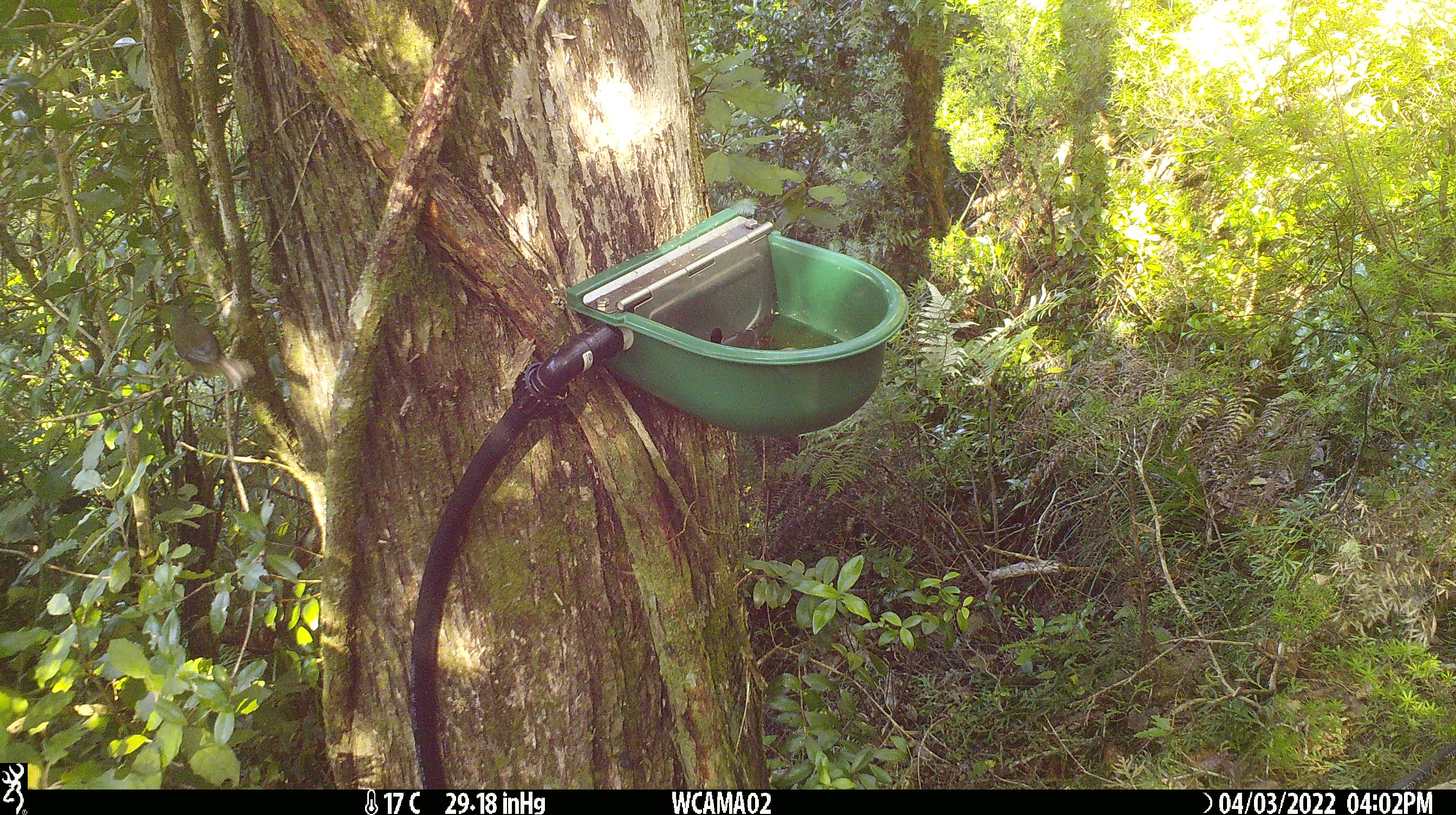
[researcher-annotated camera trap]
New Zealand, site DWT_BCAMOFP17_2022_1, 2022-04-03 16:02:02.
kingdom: Animalia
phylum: Chordata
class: Aves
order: Passeriformes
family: Meliphagidae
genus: Anthornis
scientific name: Anthornis melanura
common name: new zealand bellbird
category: bellbird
Bellbird (new zealand bellbird) (Anthornis melanura).